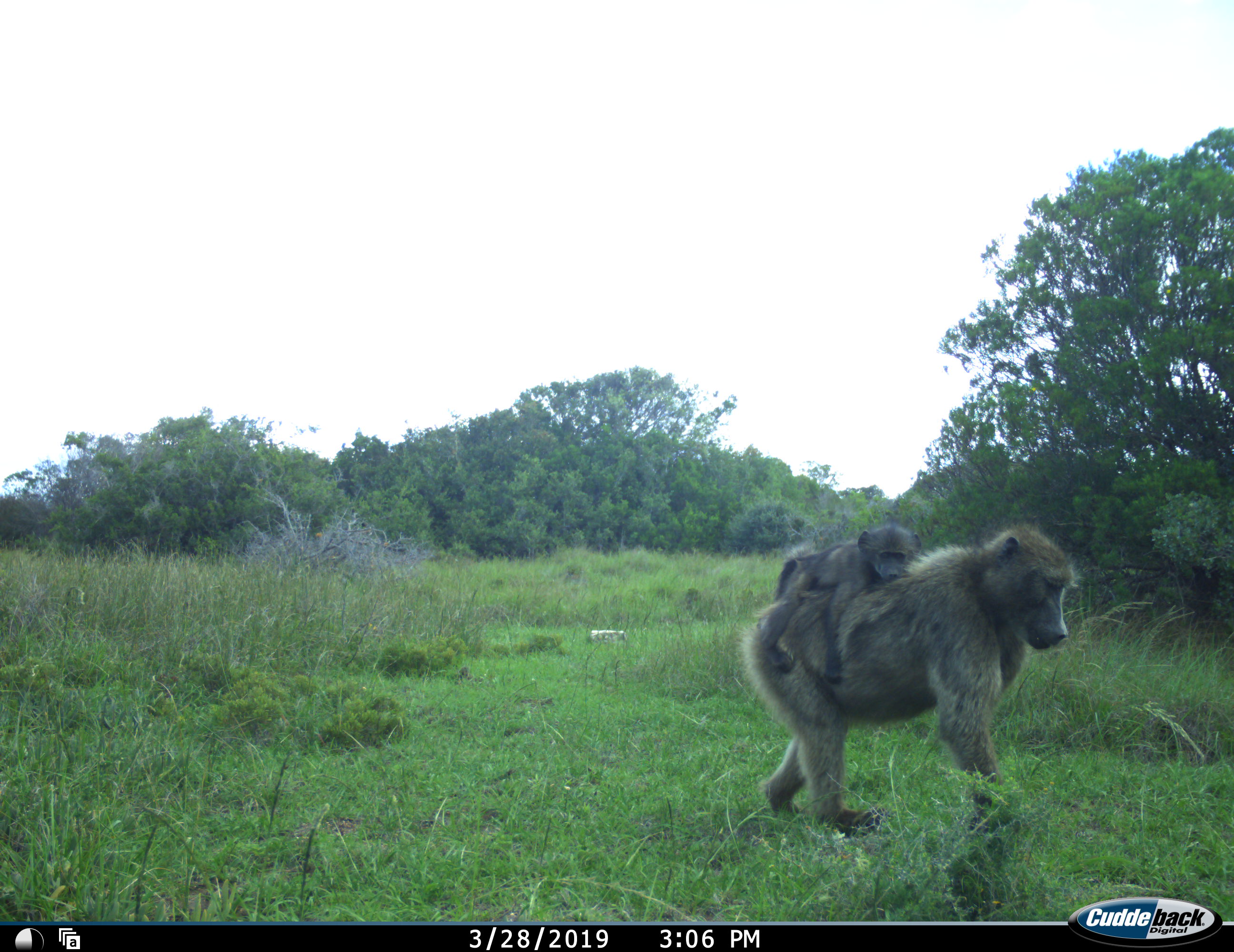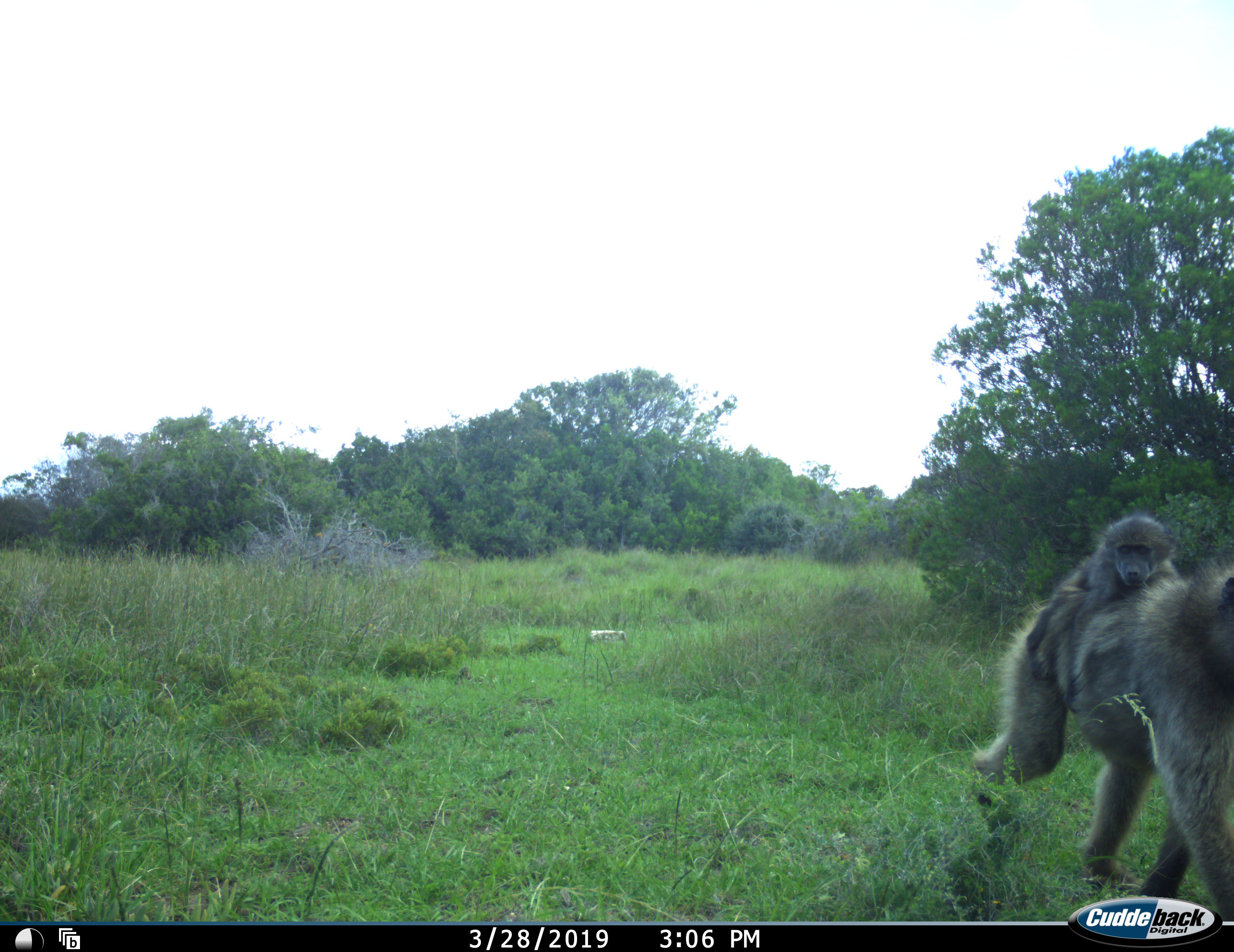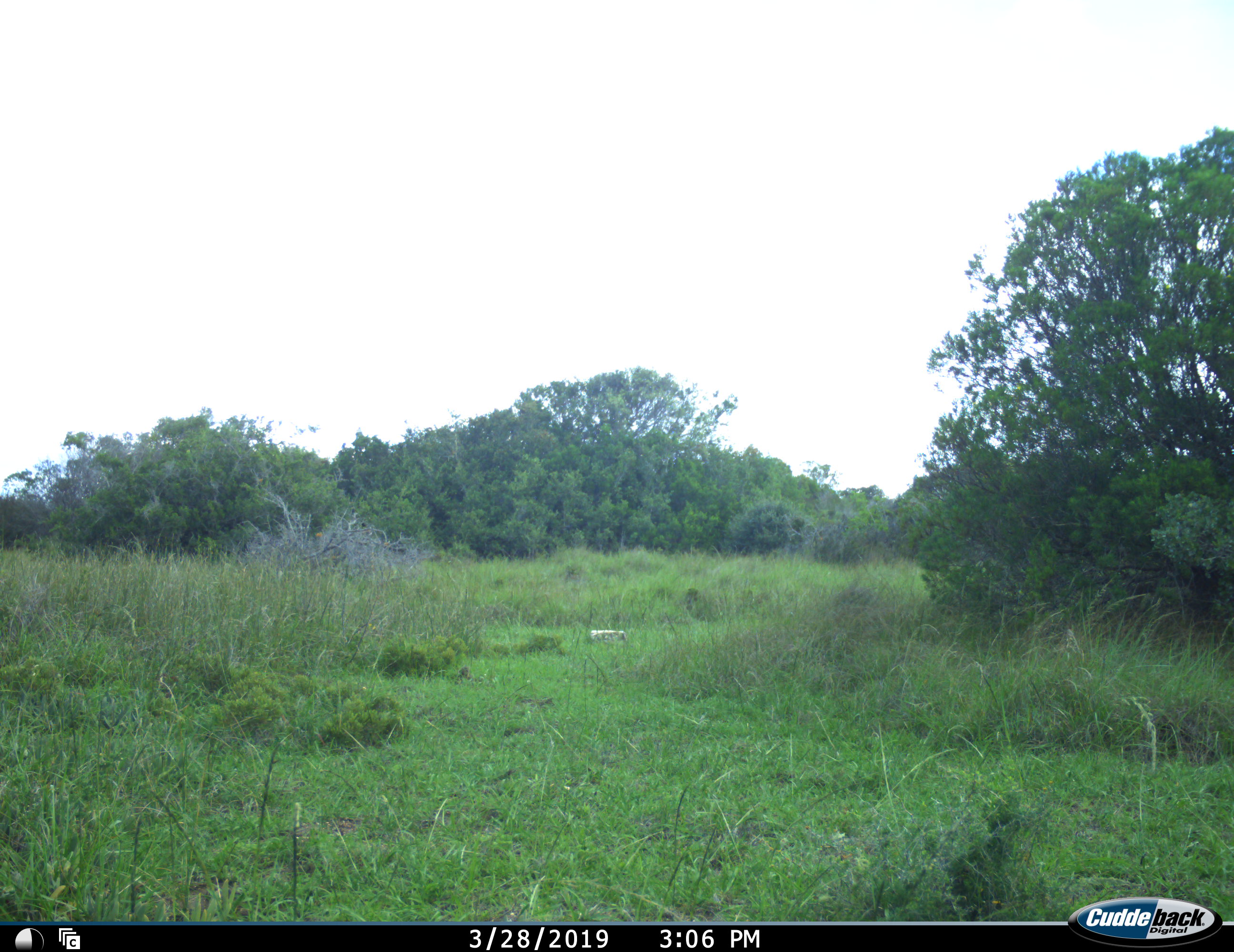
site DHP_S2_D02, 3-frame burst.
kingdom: Animalia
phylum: Chordata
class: Mammalia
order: Primates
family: Cercopithecidae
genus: Papio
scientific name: Papio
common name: baboon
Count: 2.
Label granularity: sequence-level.